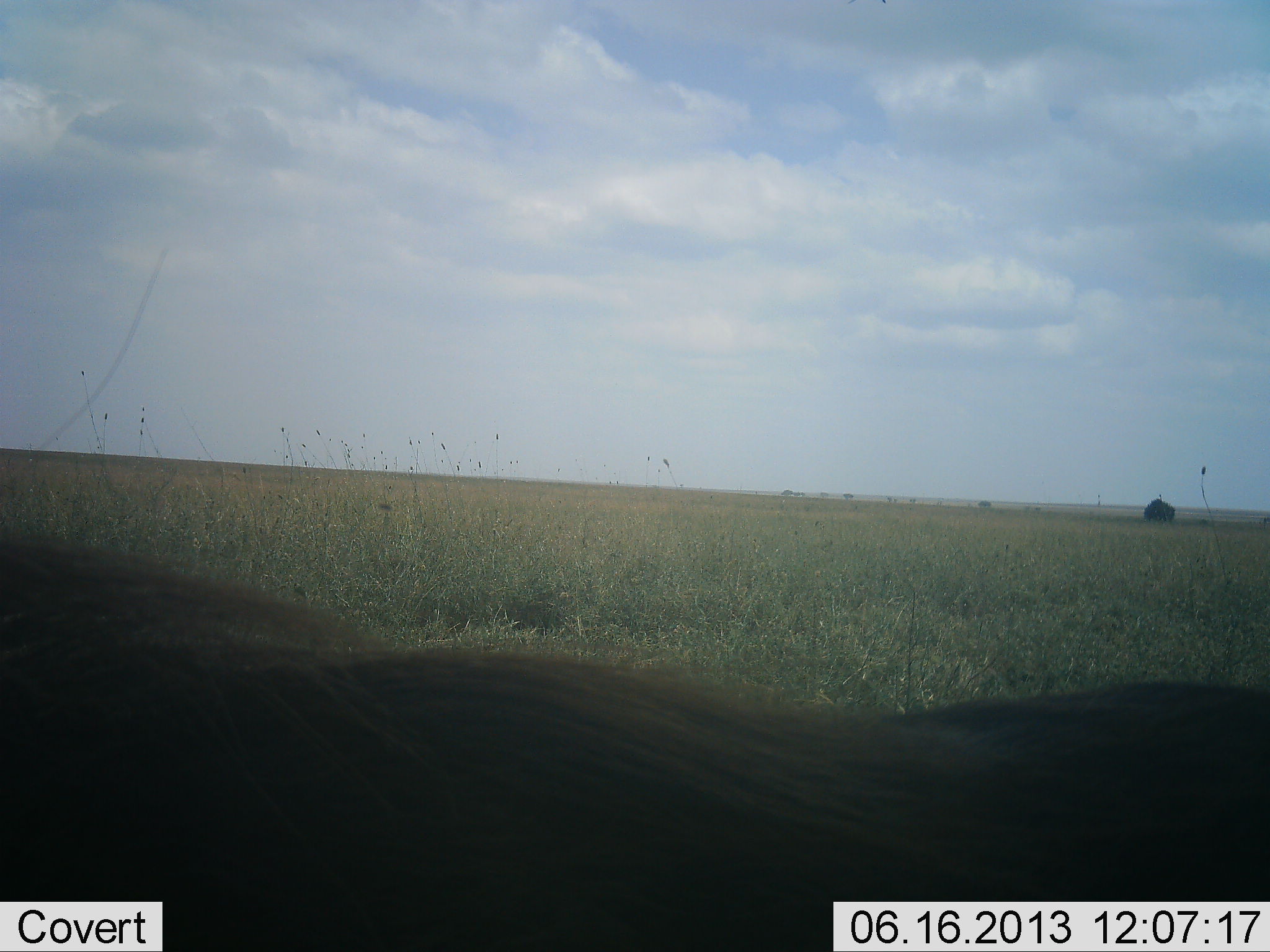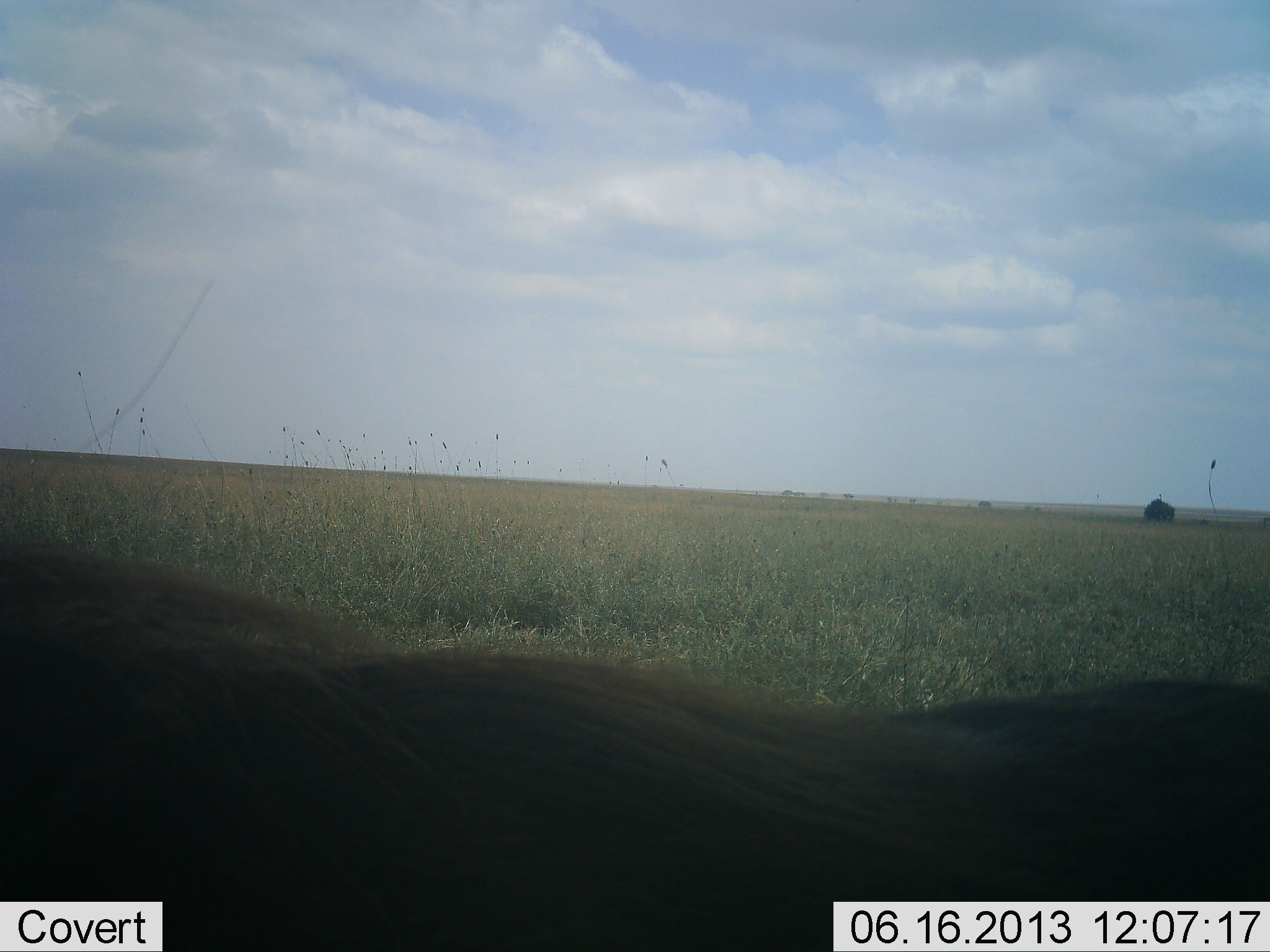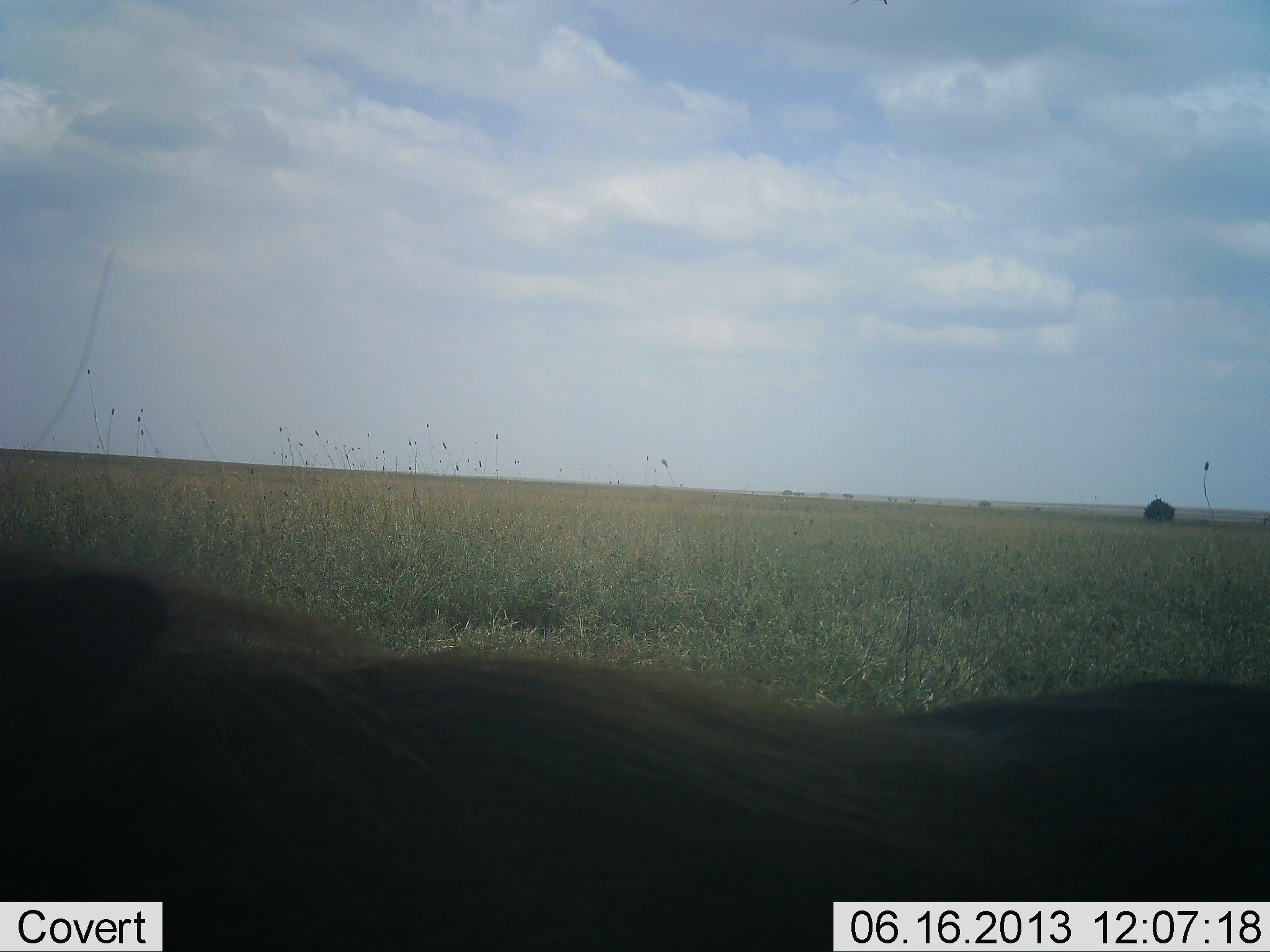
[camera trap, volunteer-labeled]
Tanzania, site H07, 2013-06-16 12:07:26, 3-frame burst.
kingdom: Animalia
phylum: Chordata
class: Mammalia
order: Artiodactyla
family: Suidae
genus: Phacochoerus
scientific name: Phacochoerus africanus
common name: warthog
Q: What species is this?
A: Warthog (Phacochoerus africanus).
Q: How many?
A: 1.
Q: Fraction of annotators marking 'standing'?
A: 88%.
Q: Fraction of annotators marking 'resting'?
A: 12%.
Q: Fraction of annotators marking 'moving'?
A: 0%.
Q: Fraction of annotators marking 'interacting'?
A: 0%.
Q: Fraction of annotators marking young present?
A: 0%.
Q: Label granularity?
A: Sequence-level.